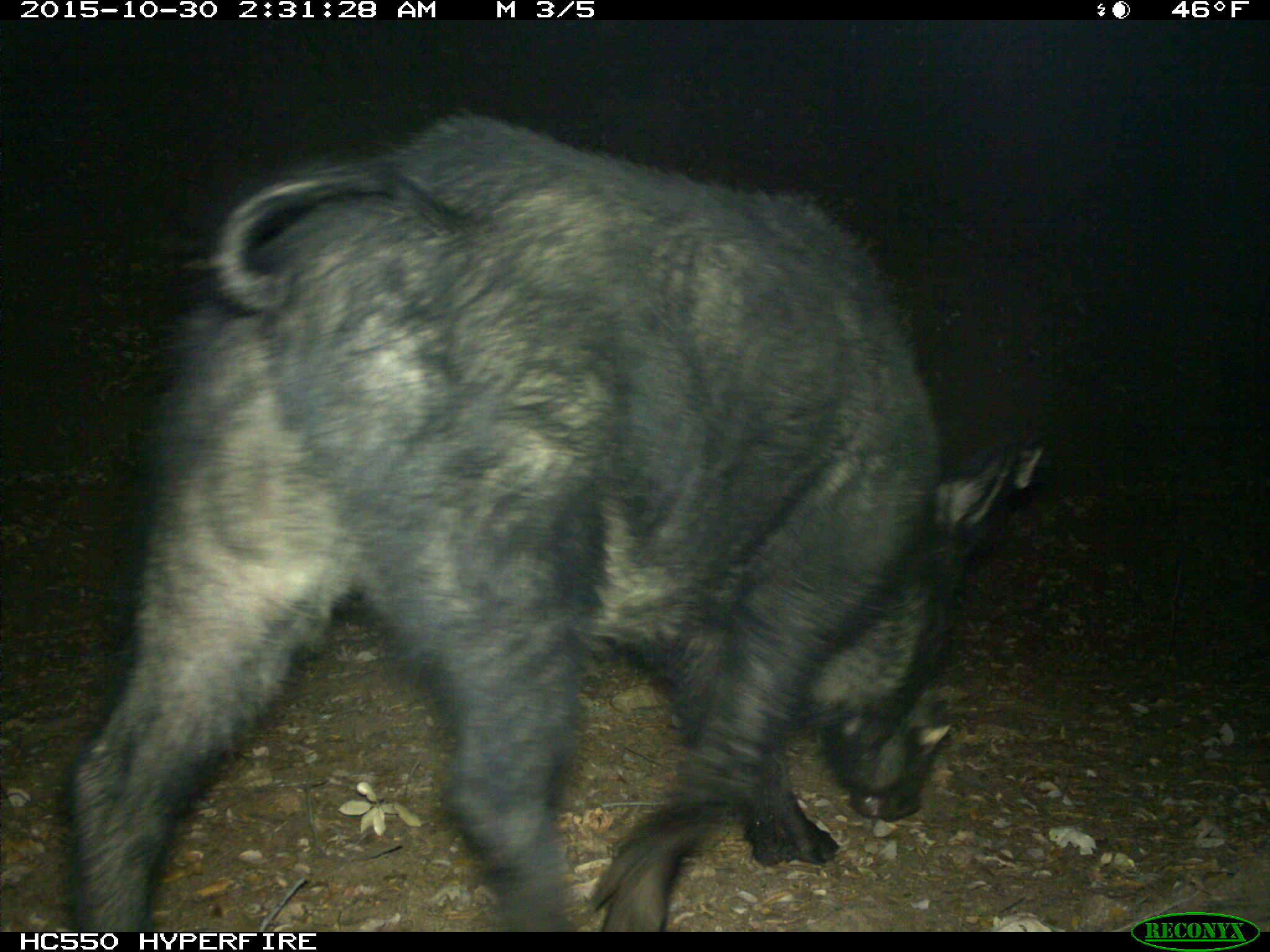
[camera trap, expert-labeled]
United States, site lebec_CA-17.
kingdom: Animalia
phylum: Chordata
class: Mammalia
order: Artiodactyla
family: Suidae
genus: Sus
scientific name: Sus scrofa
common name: wild boar